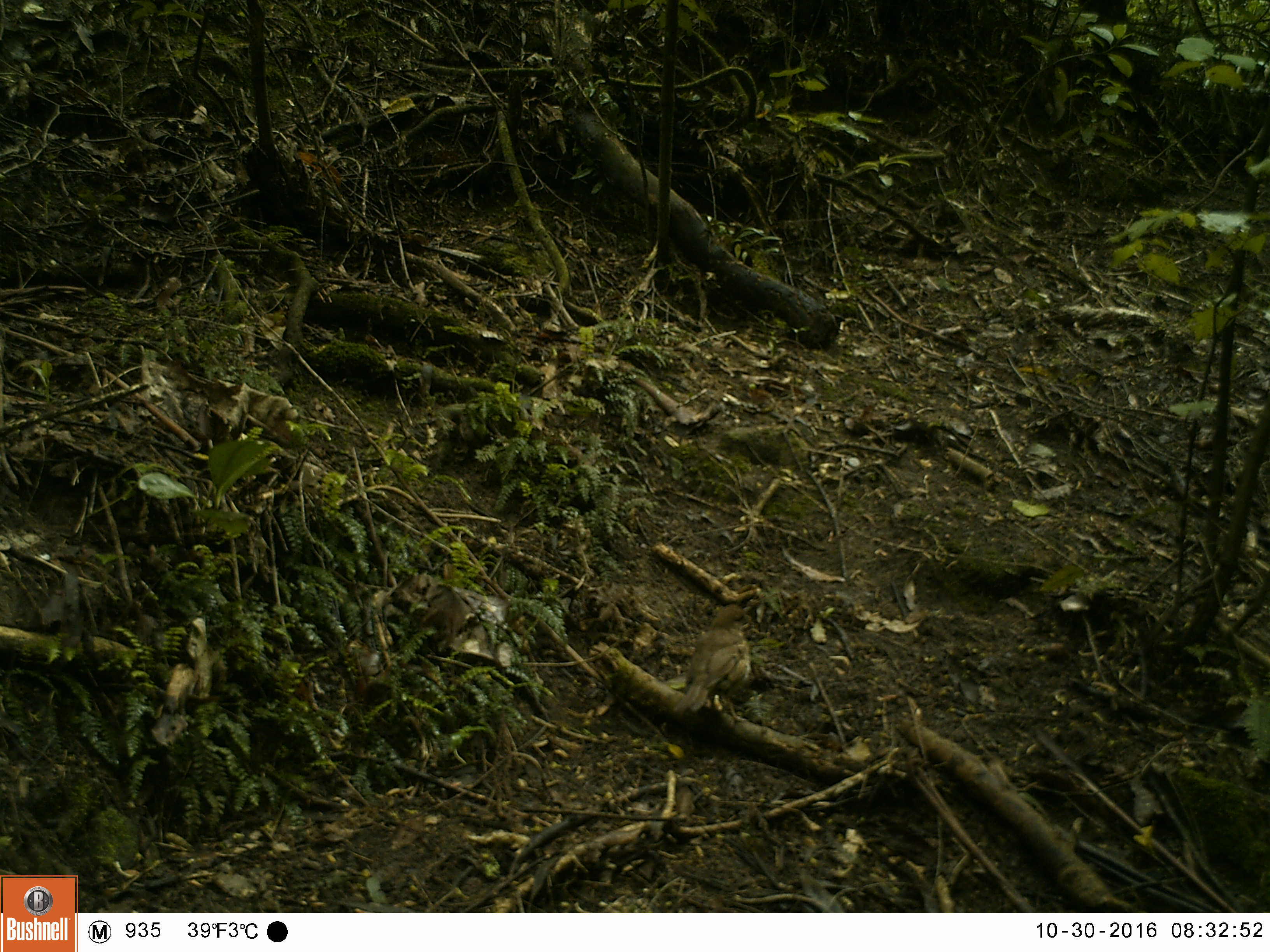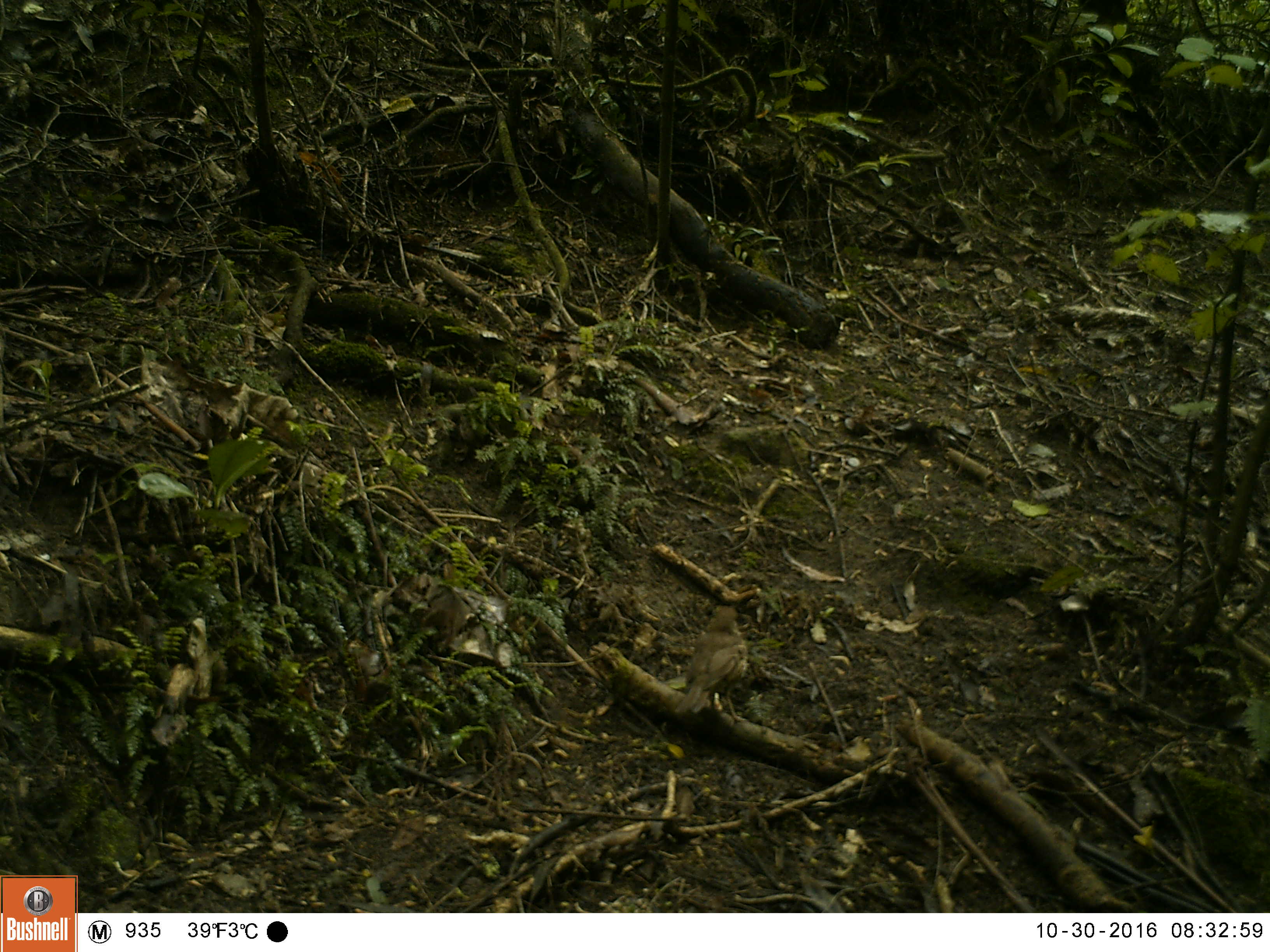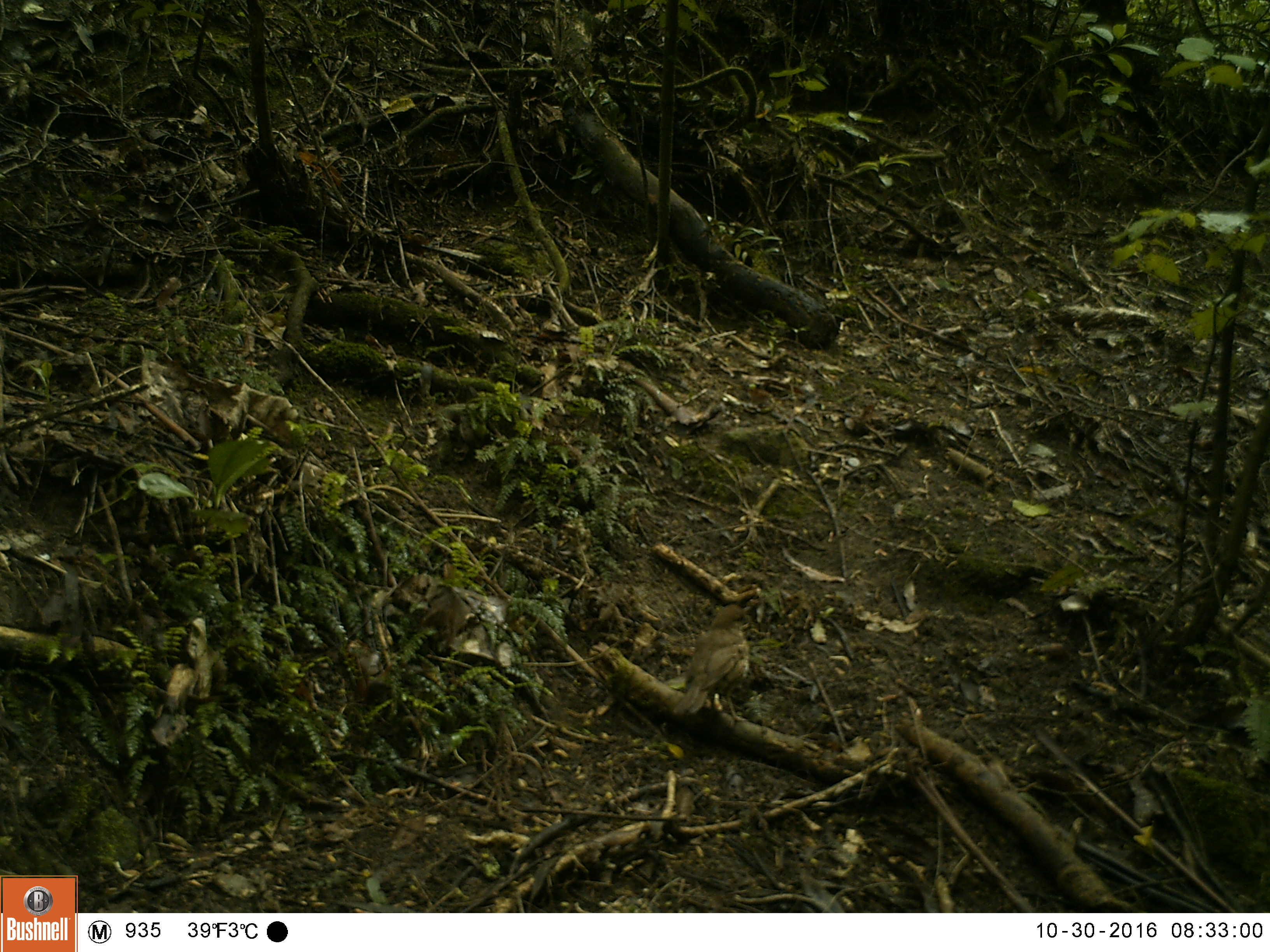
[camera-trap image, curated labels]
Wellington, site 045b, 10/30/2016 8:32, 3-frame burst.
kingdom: Animalia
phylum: Chordata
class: Aves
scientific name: Aves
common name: bird